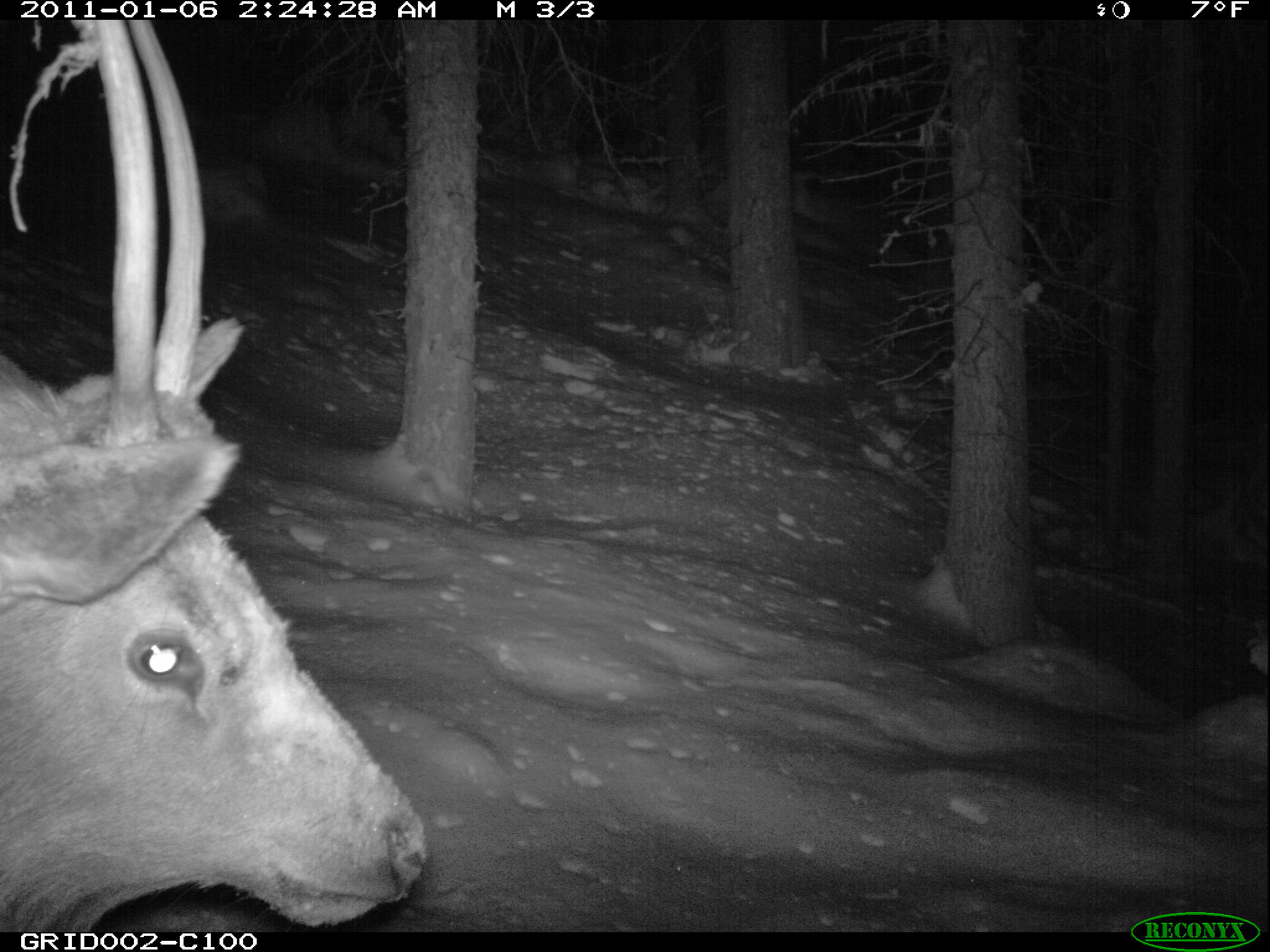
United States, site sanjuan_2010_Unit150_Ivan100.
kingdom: Animalia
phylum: Chordata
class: Mammalia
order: Artiodactyla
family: Cervidae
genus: Cervus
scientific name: Cervus elaphus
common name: red deer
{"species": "Cervus elaphus (red deer)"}